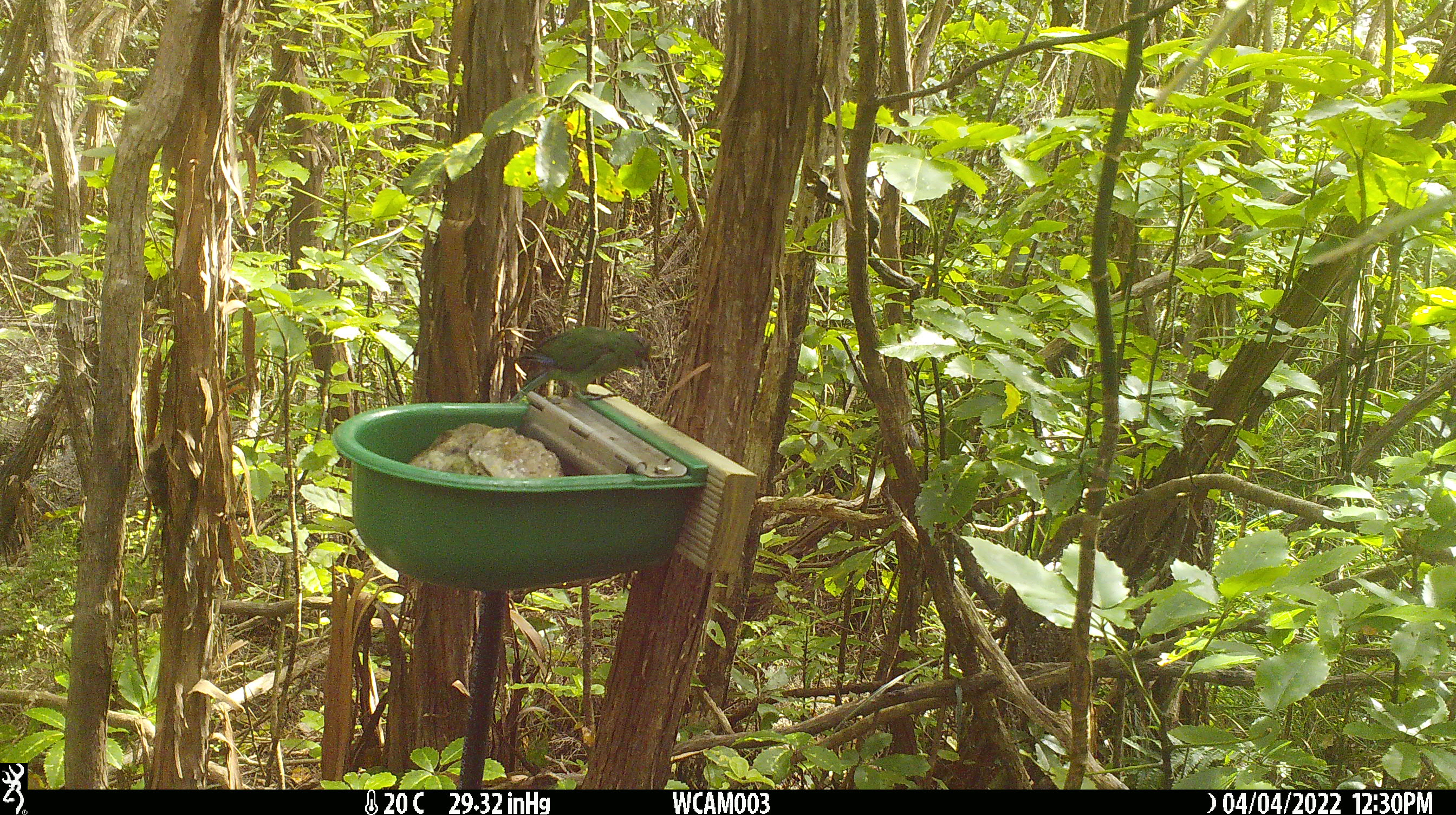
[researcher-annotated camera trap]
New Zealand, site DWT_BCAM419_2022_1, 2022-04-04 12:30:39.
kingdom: Animalia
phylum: Chordata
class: Aves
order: Psittaciformes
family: Psittaculidae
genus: Cyanoramphus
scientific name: Cyanoramphus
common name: parakeet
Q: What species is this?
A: Parakeet (Cyanoramphus).